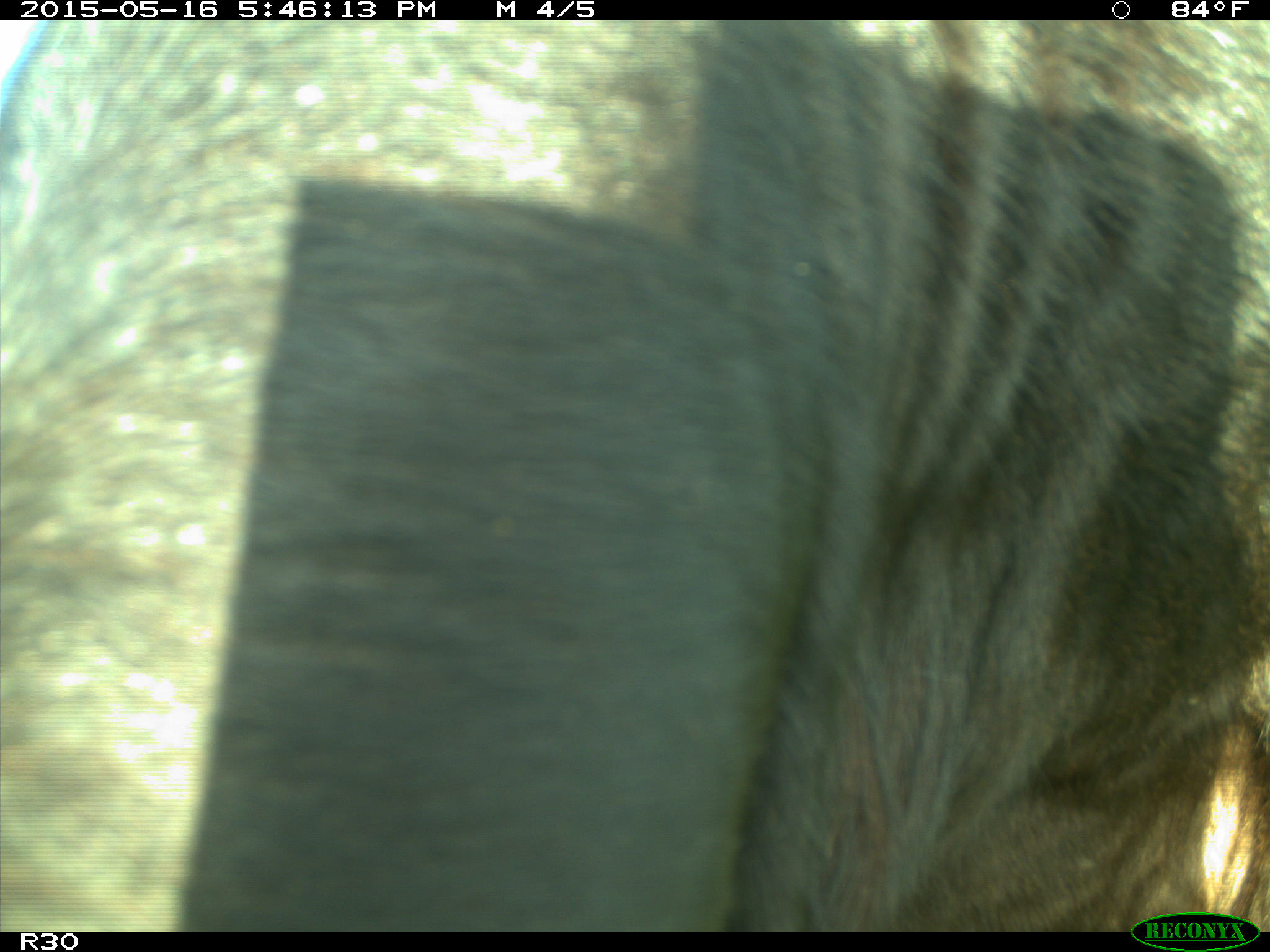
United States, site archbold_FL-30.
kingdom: Animalia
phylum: Chordata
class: Mammalia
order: Artiodactyla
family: Bovidae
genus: Bos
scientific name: Bos taurus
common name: domestic cow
Bos taurus (domestic cow).